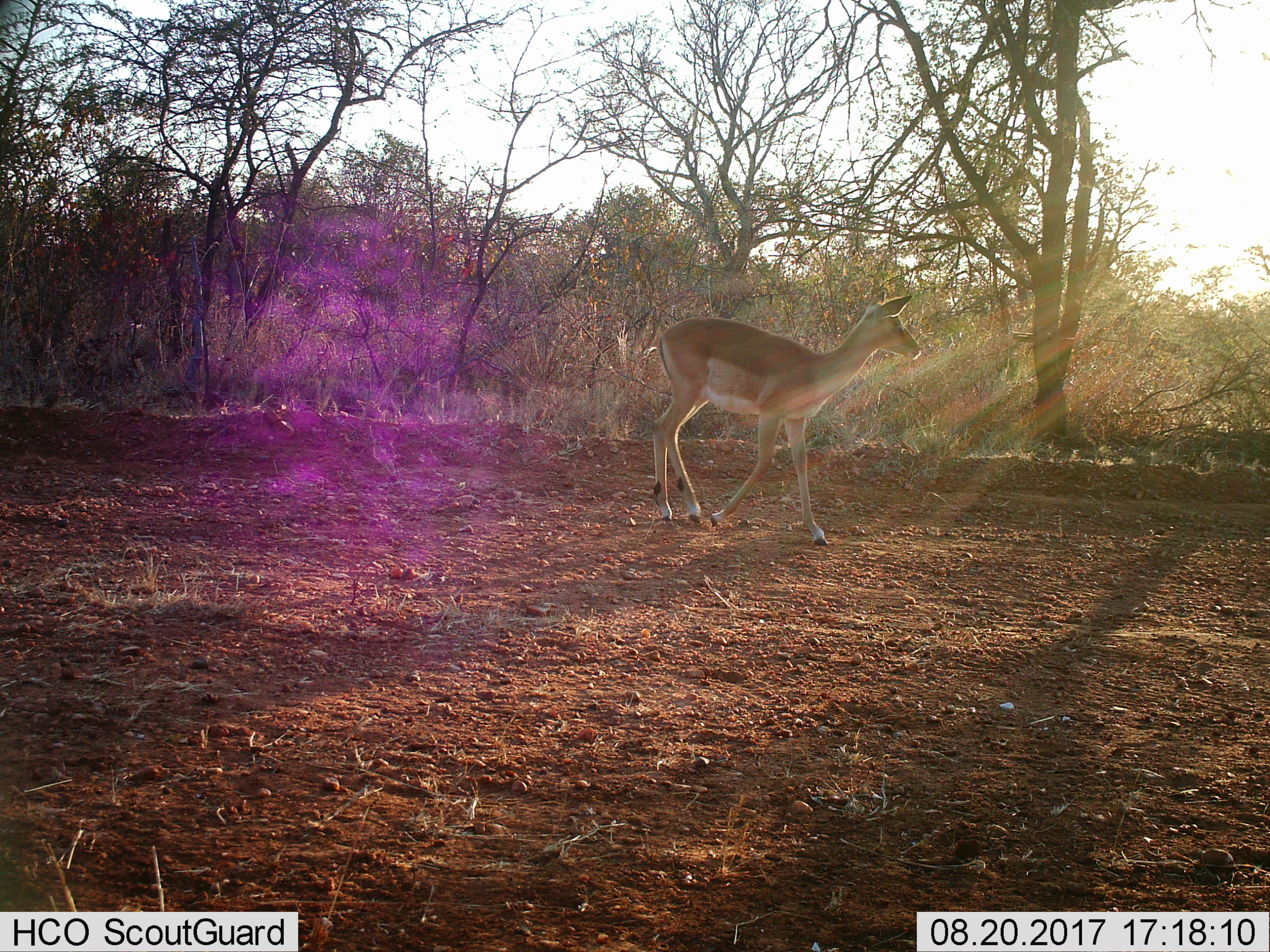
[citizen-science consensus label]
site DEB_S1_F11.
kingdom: Animalia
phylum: Chordata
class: Mammalia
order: Artiodactyla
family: Bovidae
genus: Aepyceros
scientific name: Aepyceros melampus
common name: impala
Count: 1.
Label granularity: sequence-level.